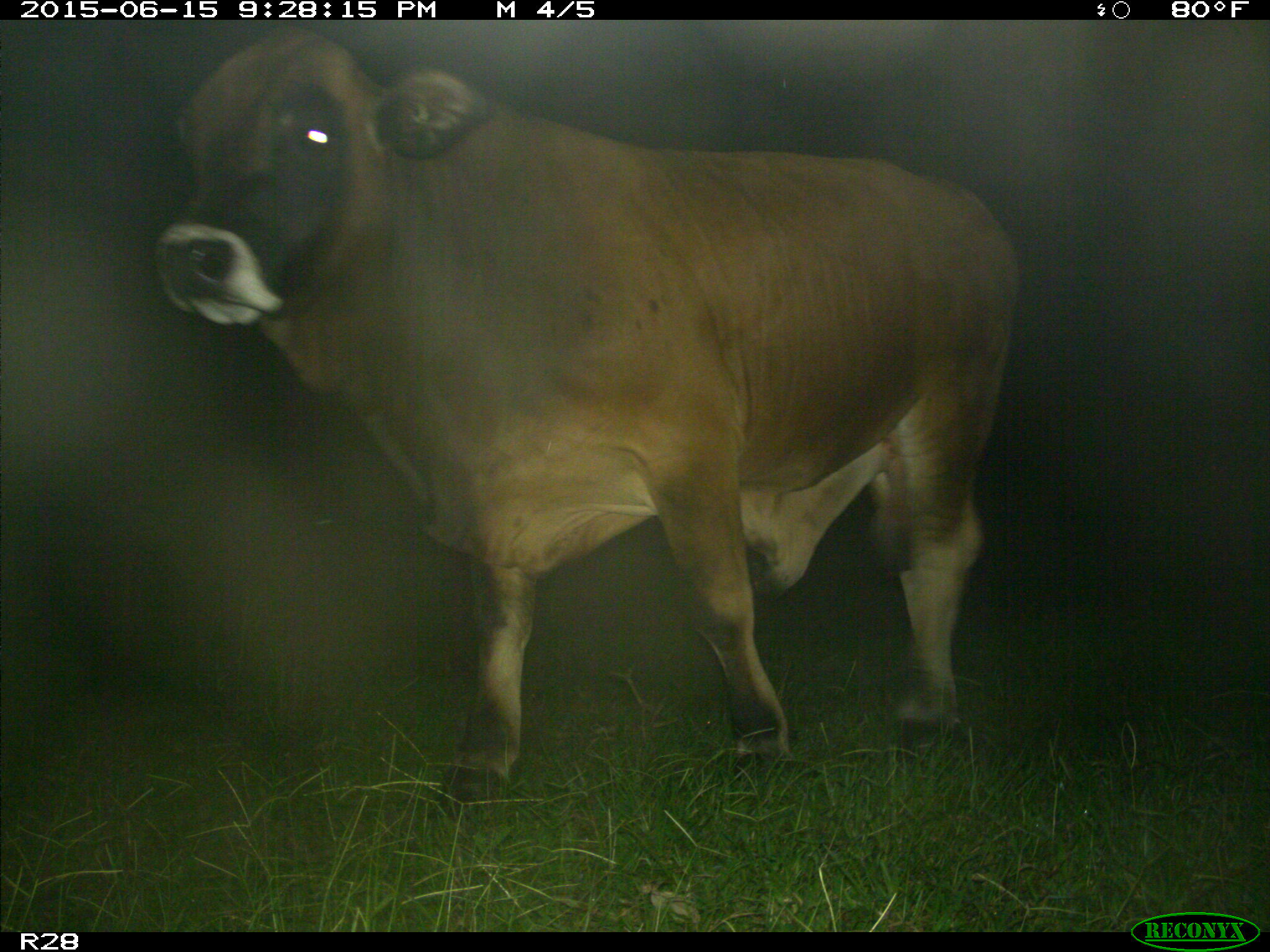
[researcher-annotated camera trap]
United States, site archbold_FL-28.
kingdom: Animalia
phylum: Chordata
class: Mammalia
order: Artiodactyla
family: Bovidae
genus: Bos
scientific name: Bos taurus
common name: domestic cow